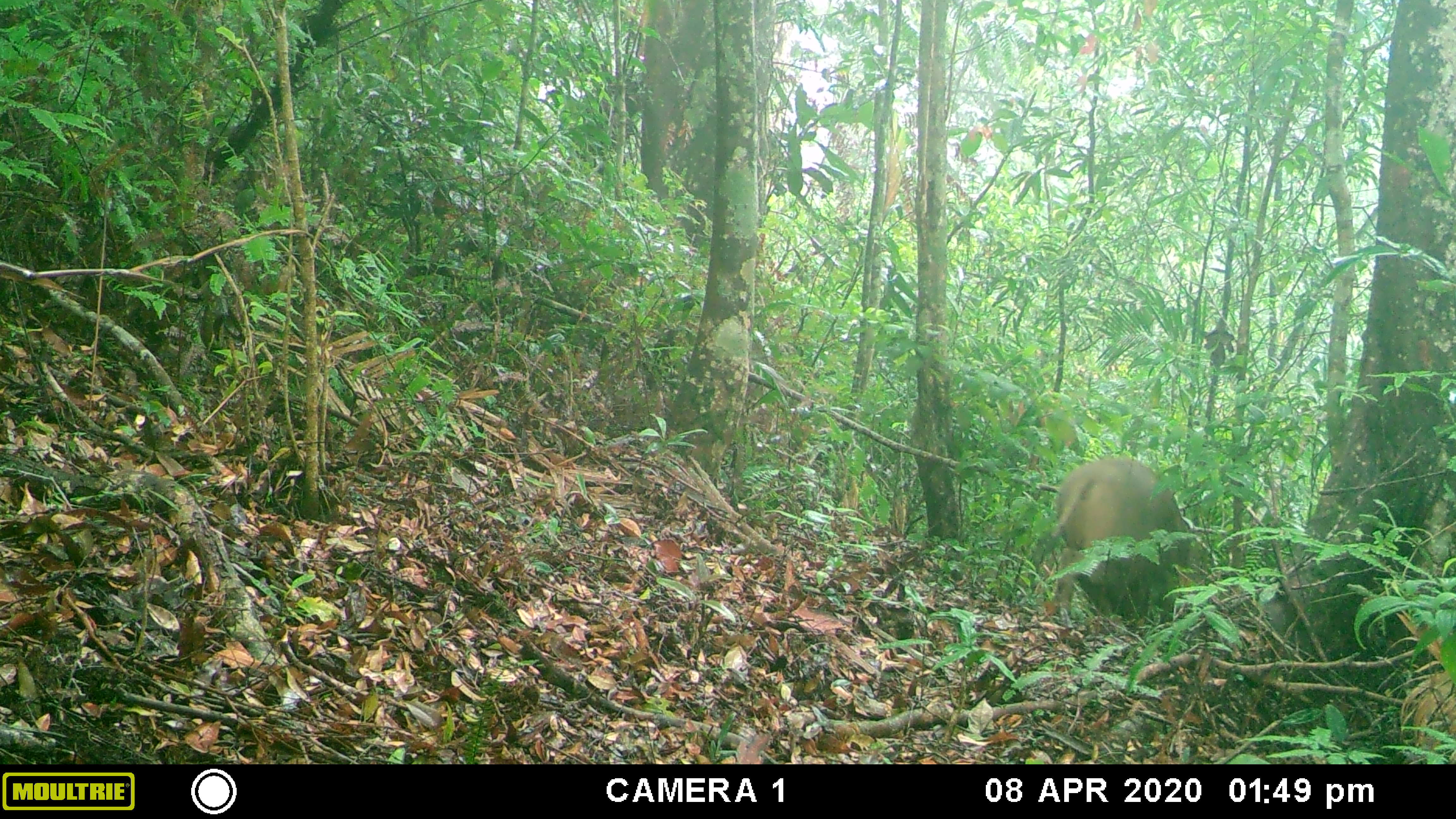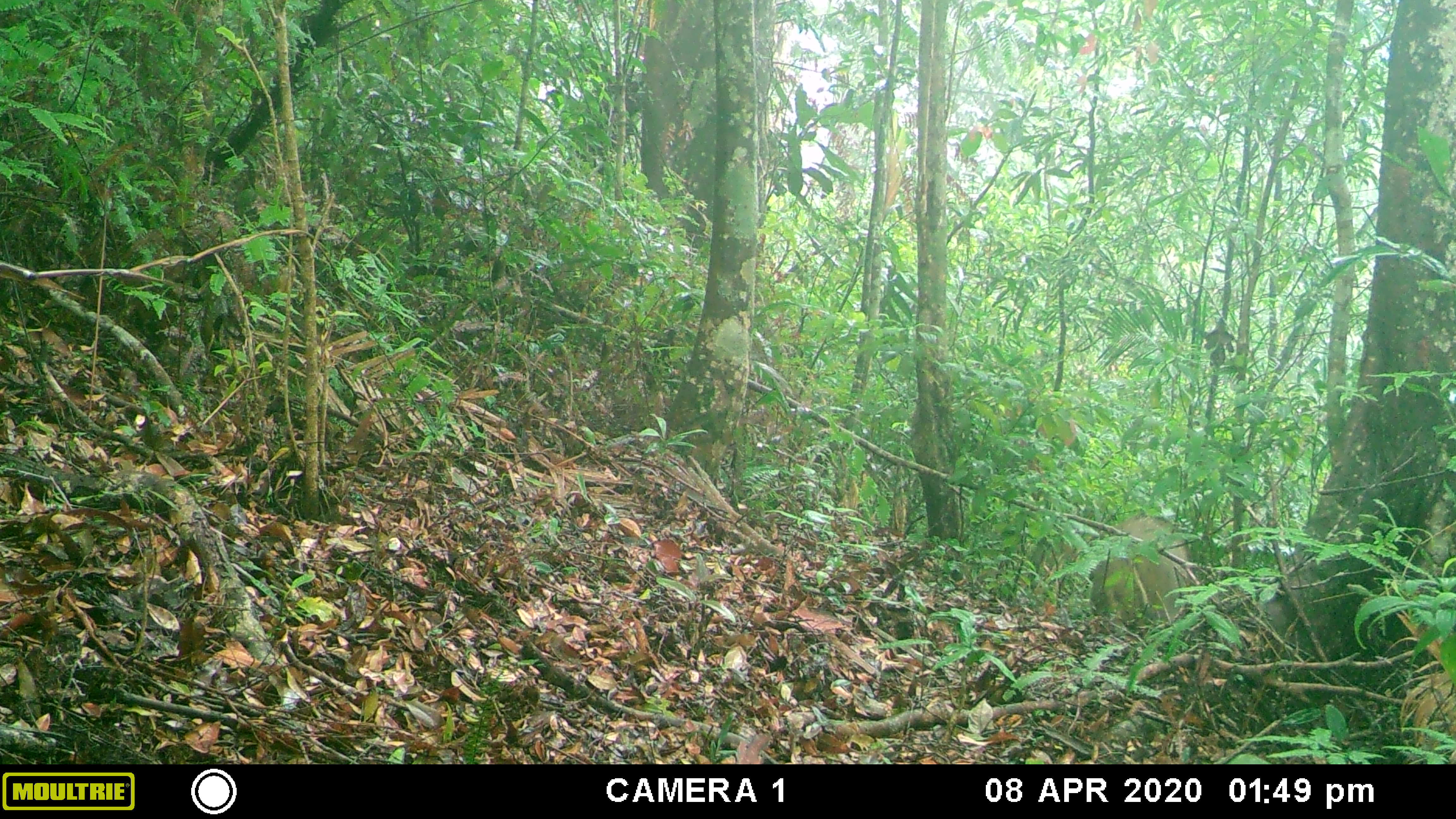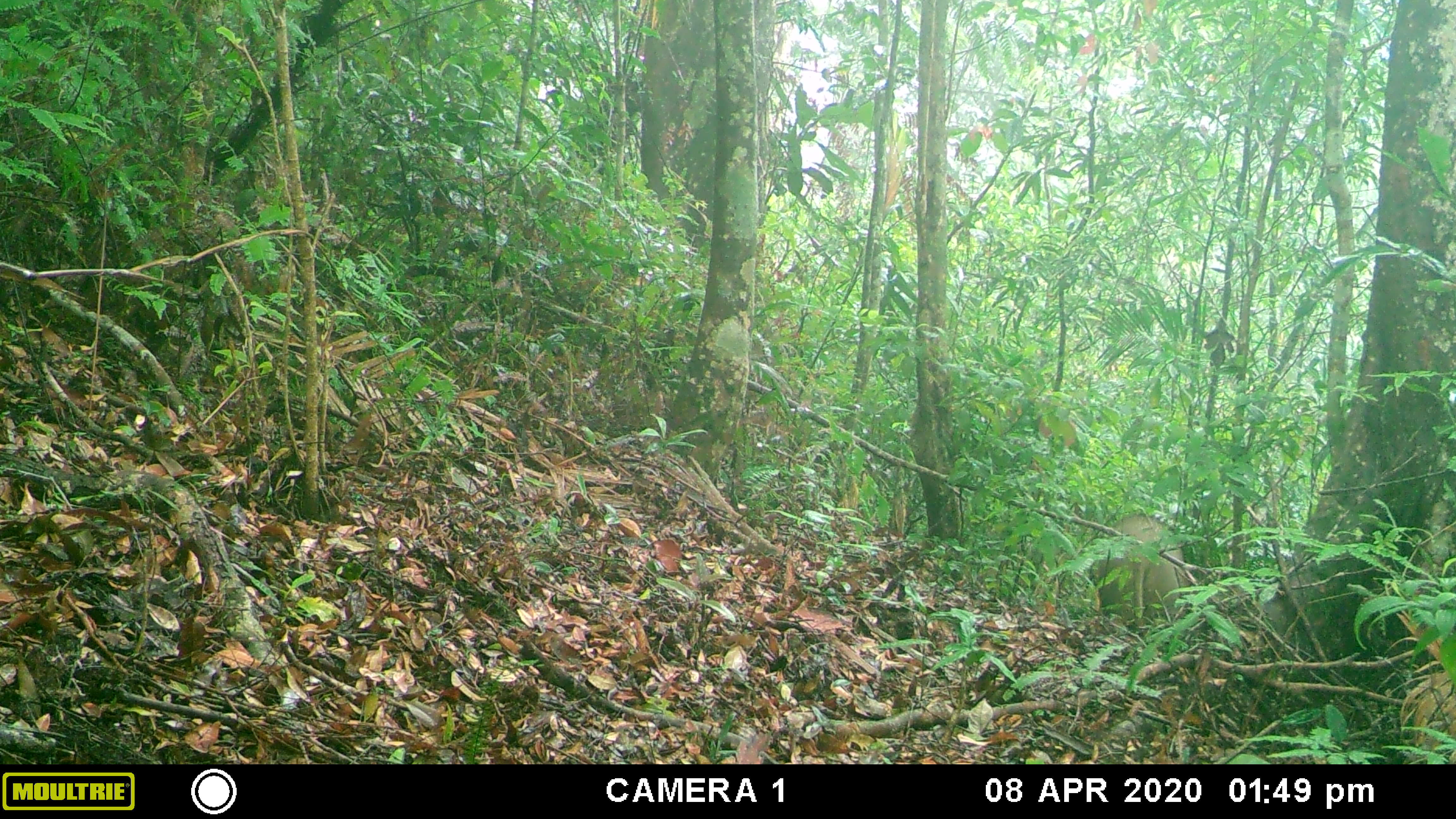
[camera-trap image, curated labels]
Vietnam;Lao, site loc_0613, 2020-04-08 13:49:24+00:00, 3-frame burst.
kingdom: Animalia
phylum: Chordata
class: Mammalia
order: Artiodactyla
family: Suidae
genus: Sus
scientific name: Sus scrofa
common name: eurasian wild pig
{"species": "eurasian wild pig (Sus scrofa)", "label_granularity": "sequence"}